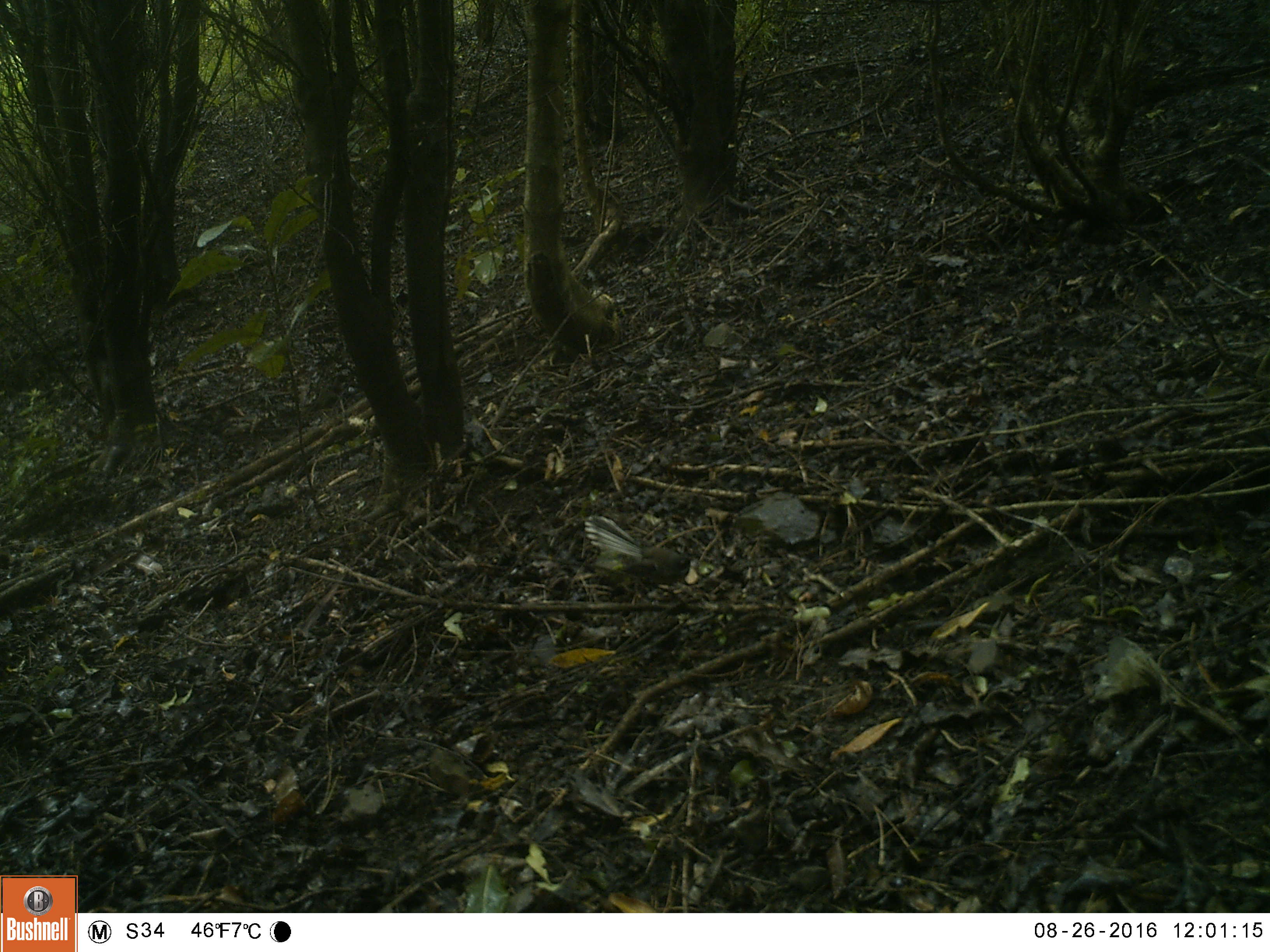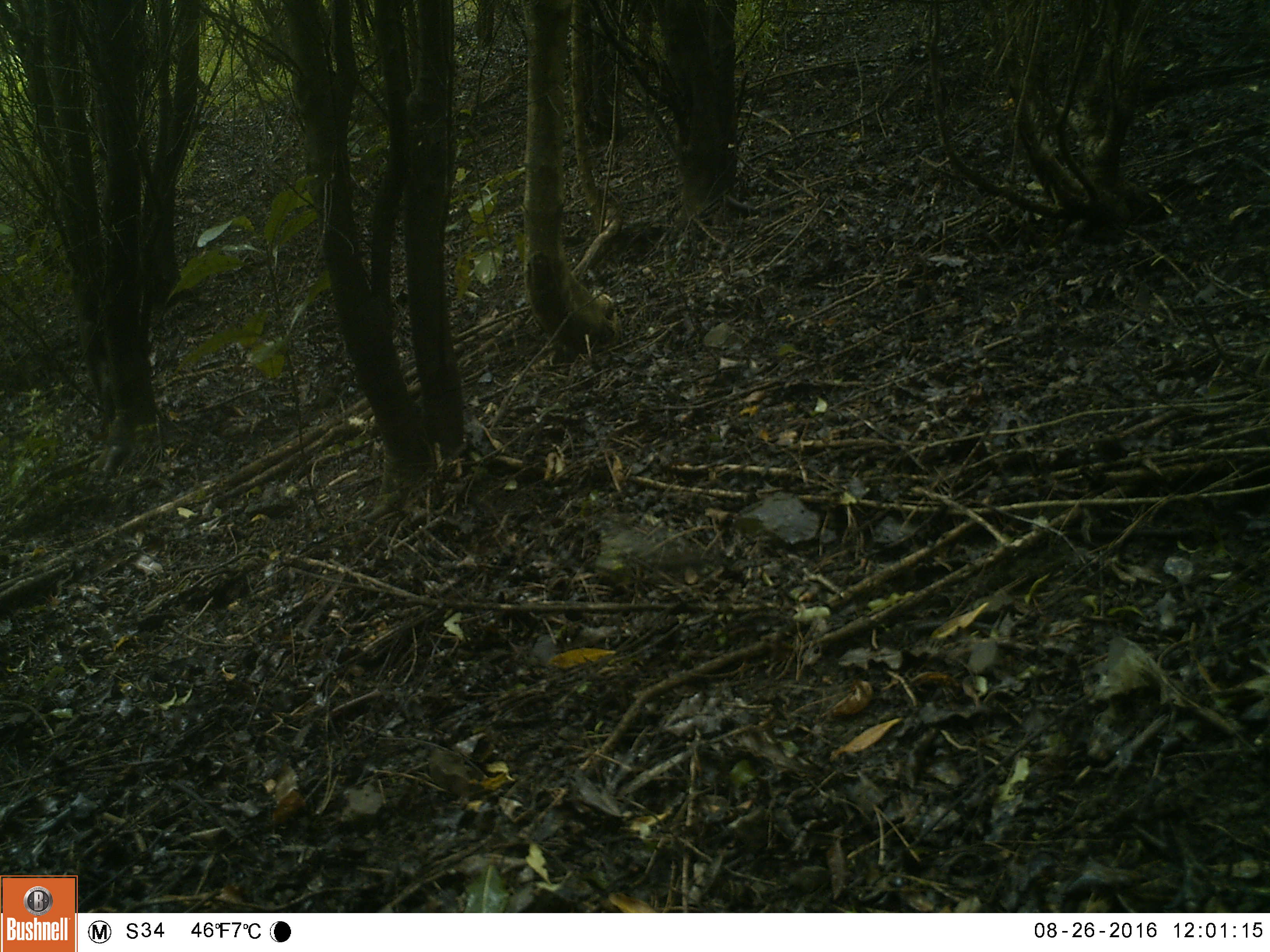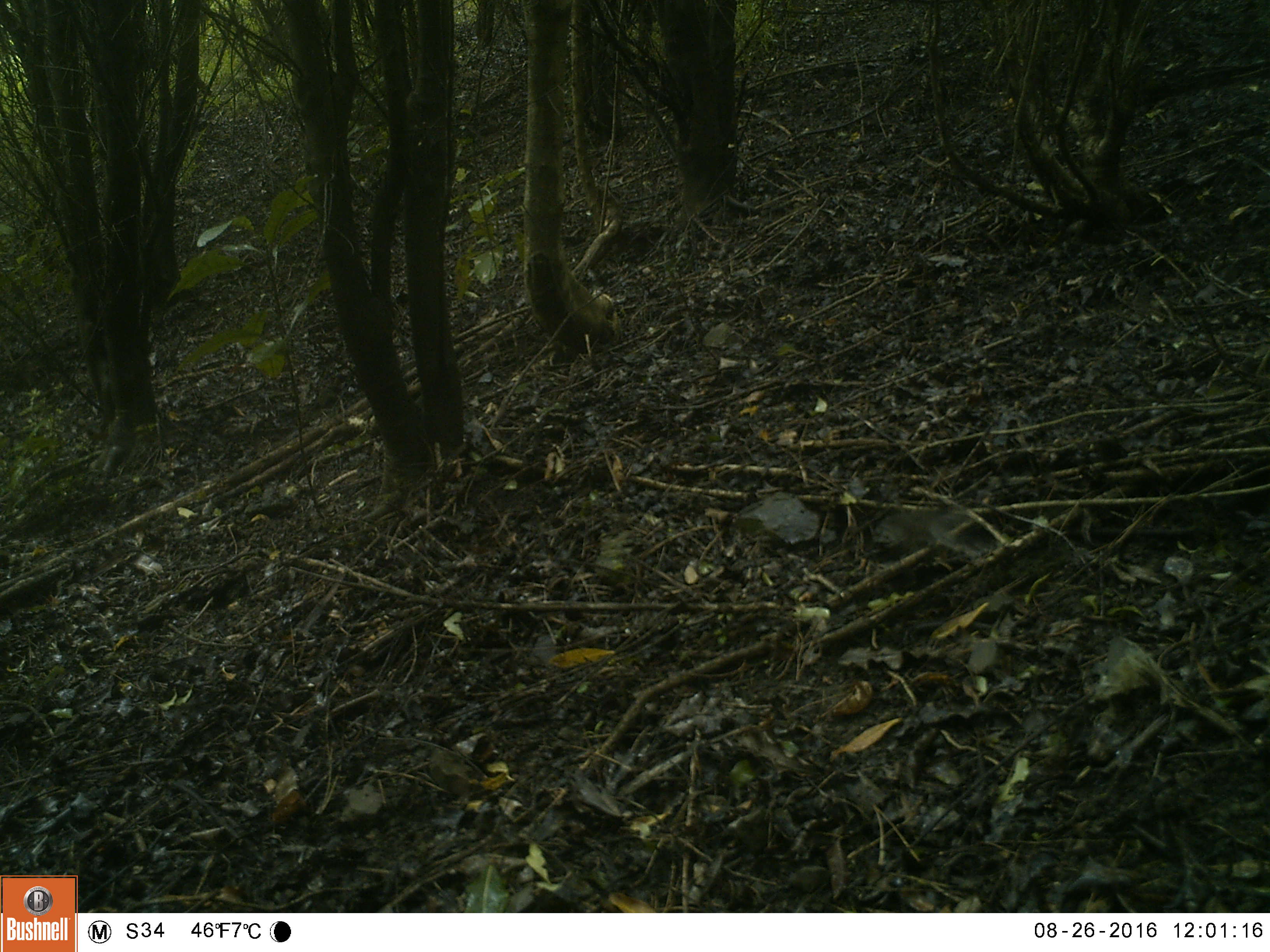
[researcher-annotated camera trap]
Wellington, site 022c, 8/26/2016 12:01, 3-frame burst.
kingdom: Animalia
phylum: Chordata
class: Aves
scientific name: Aves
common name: bird